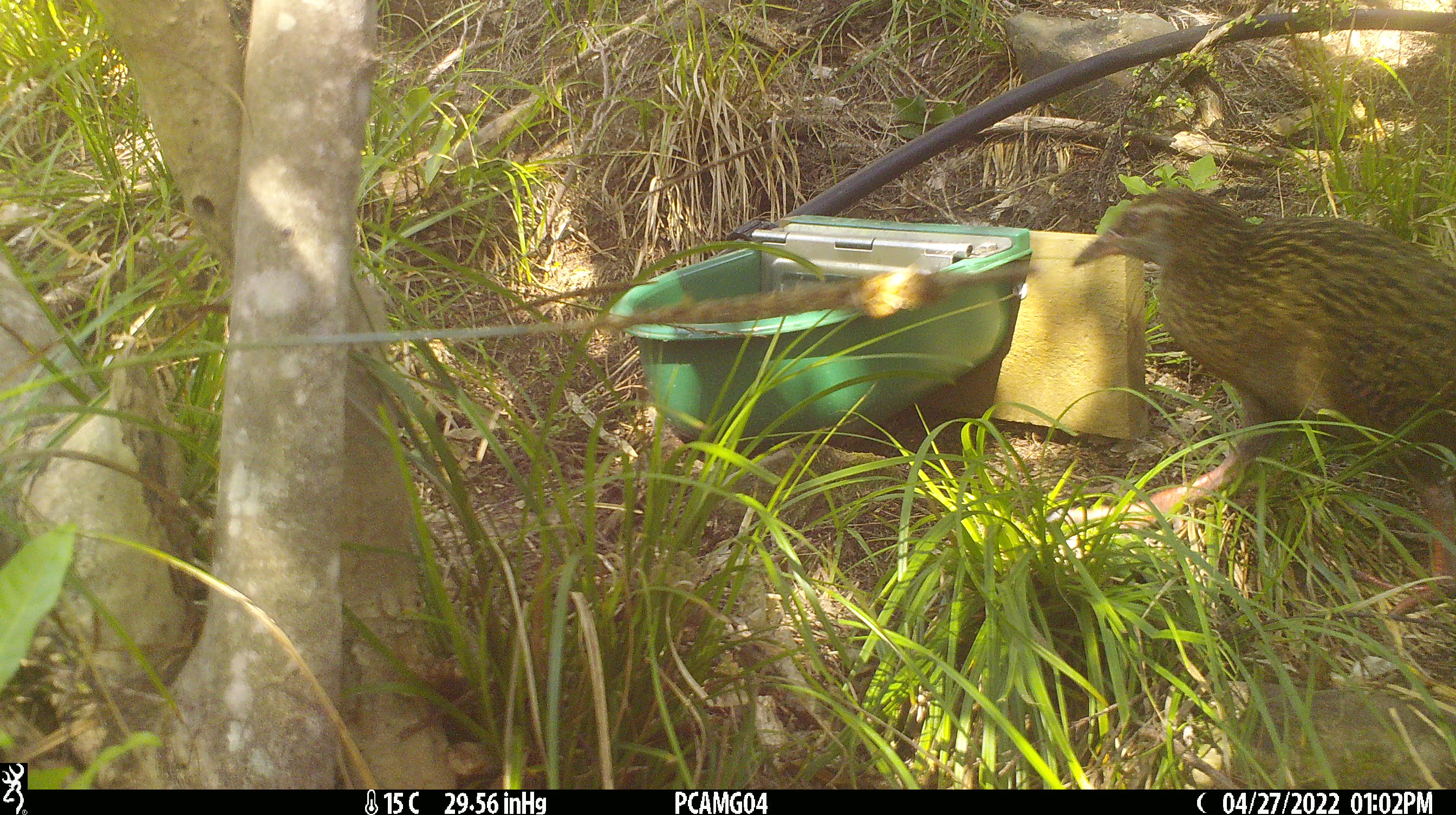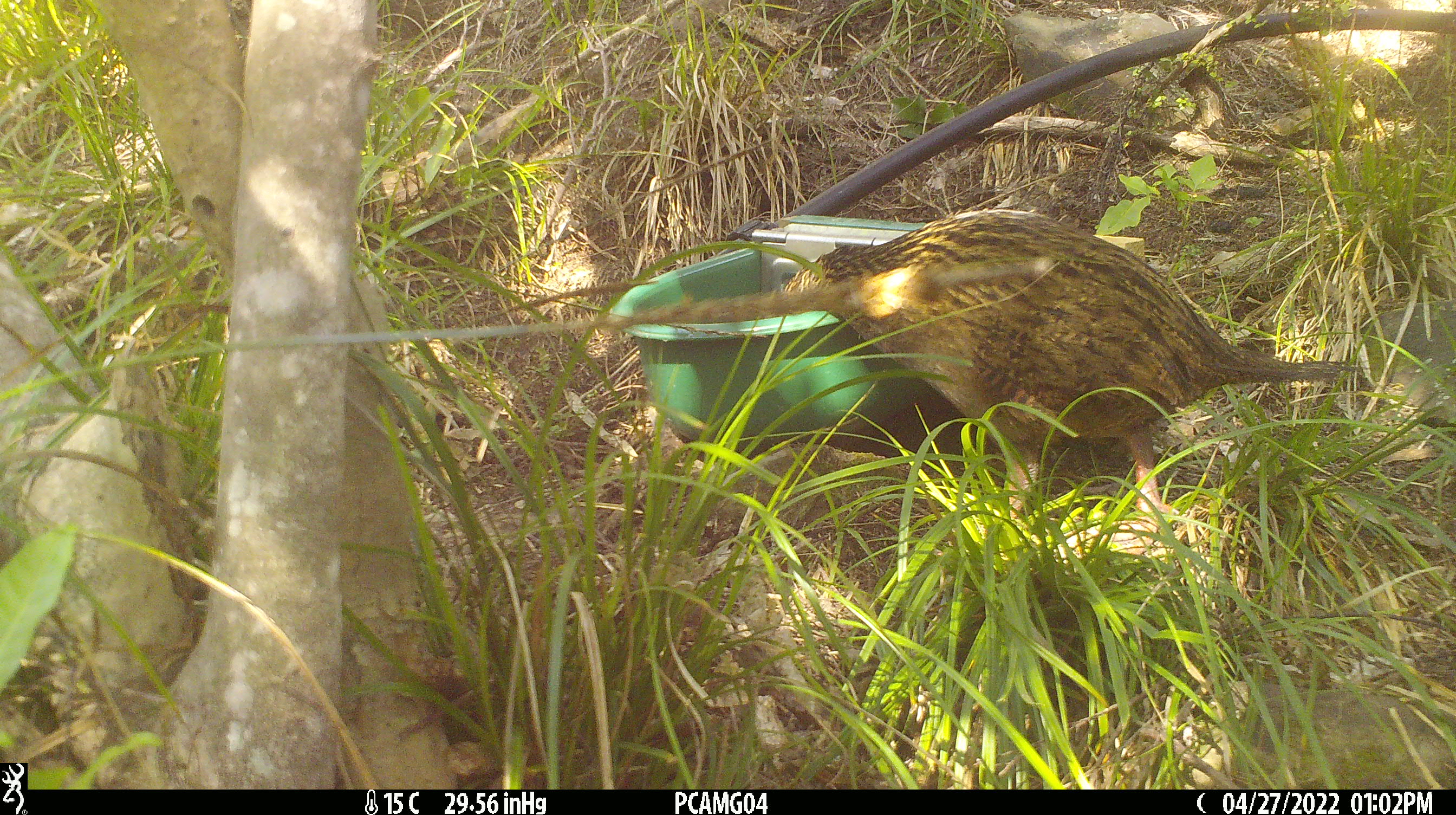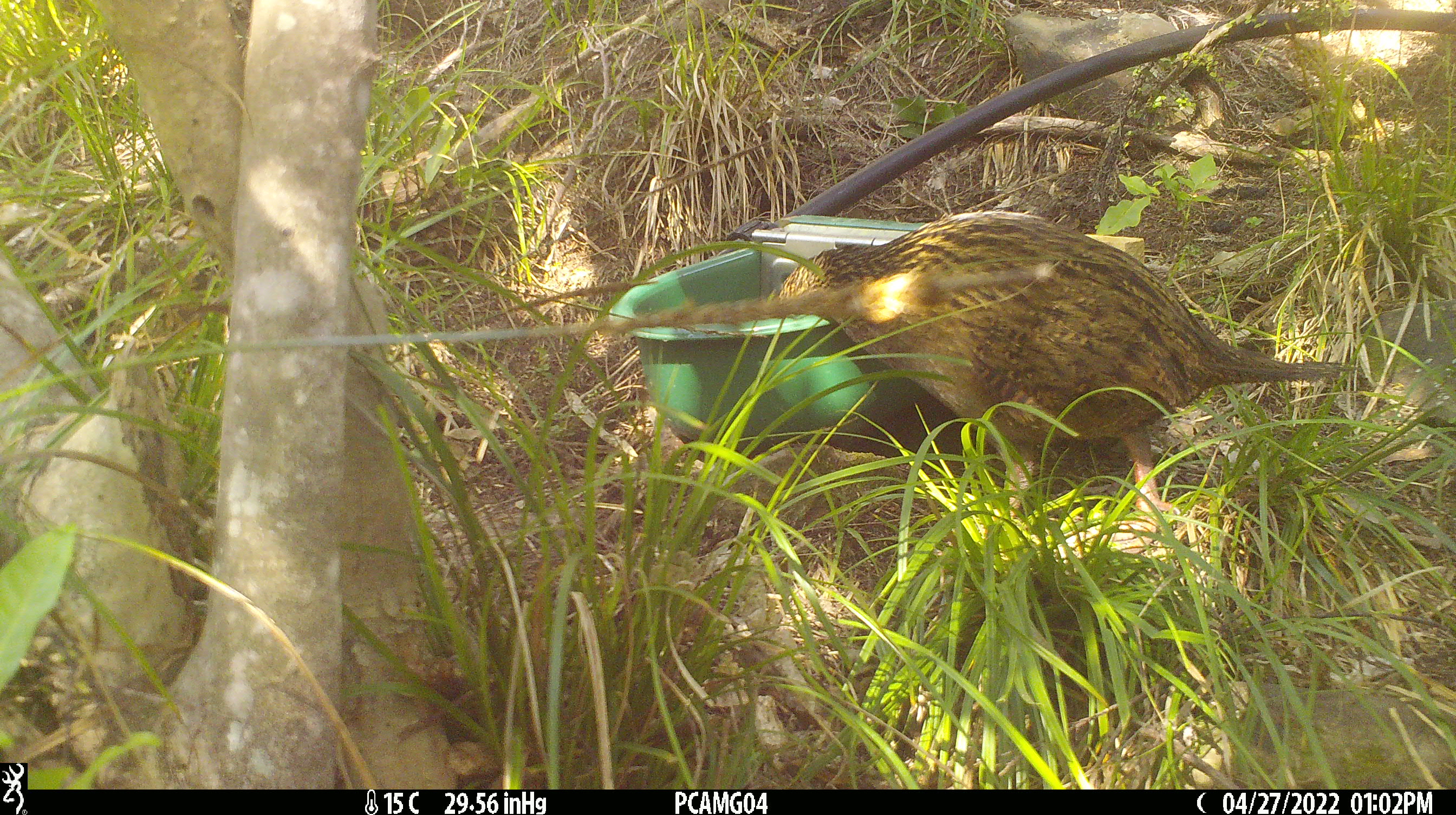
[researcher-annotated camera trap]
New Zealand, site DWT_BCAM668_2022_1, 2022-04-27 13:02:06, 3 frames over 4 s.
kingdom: Animalia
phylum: Chordata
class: Aves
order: Gruiformes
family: Rallidae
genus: Gallirallus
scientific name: Gallirallus australis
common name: weka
Weka (Gallirallus australis).